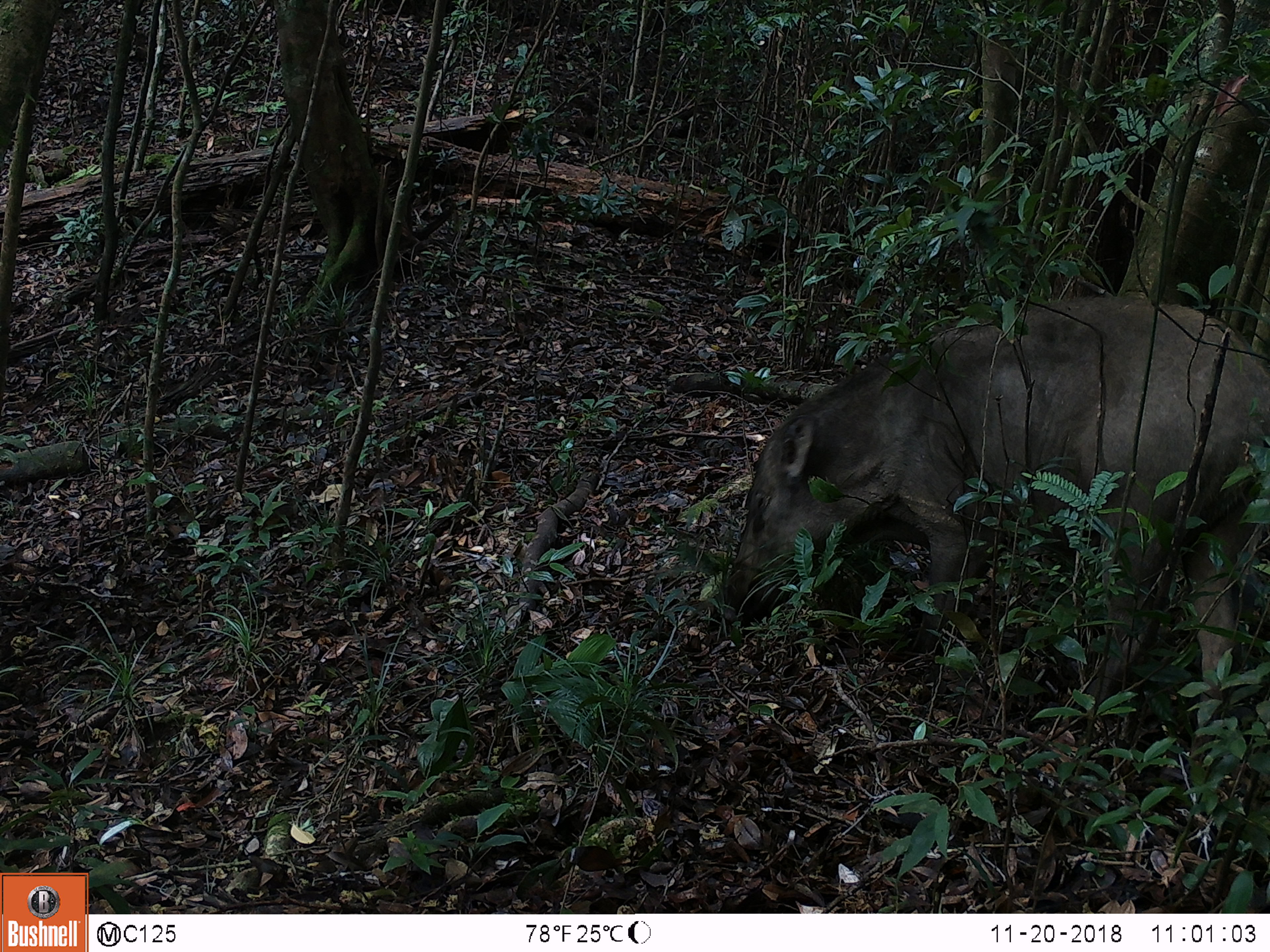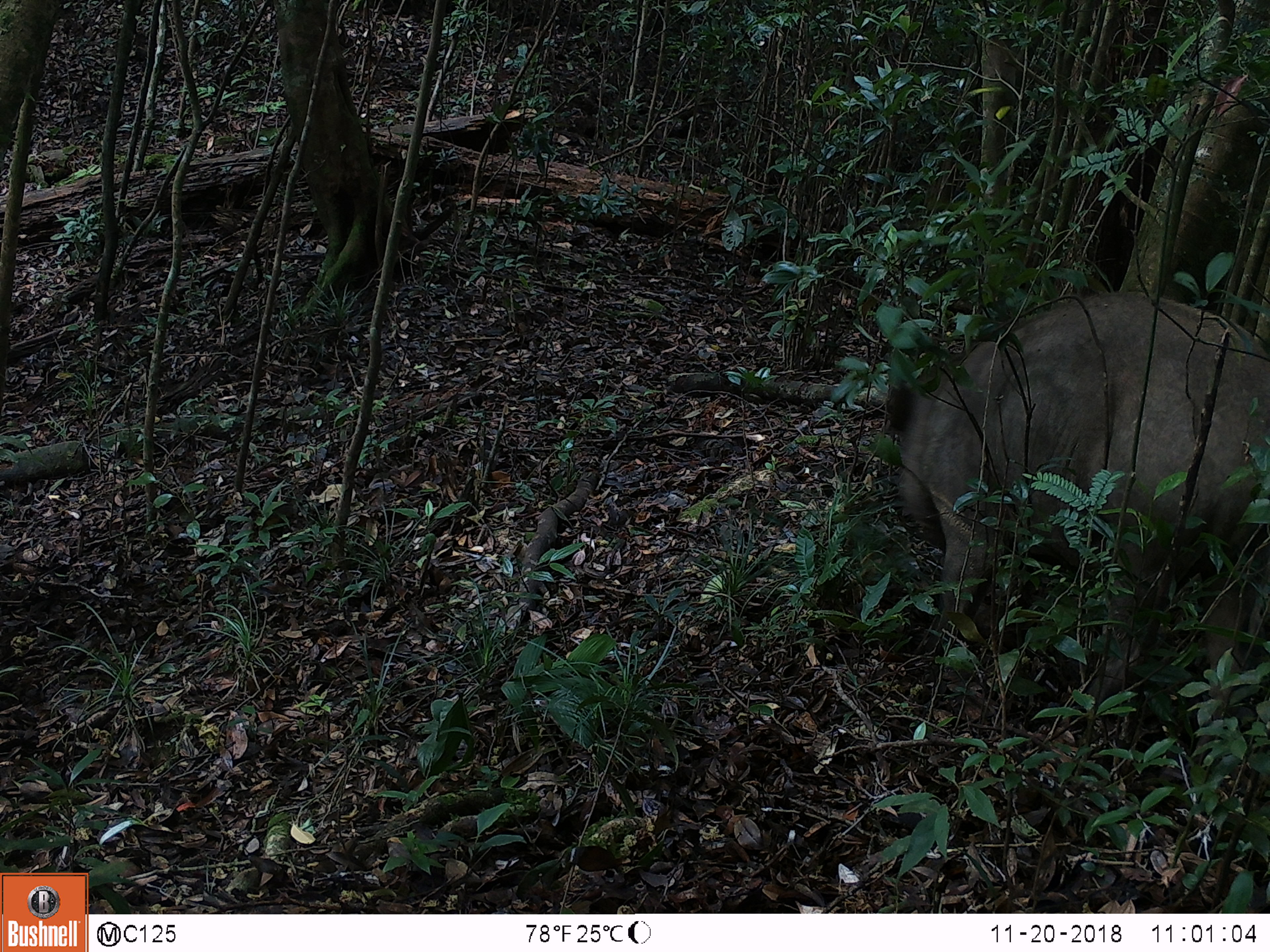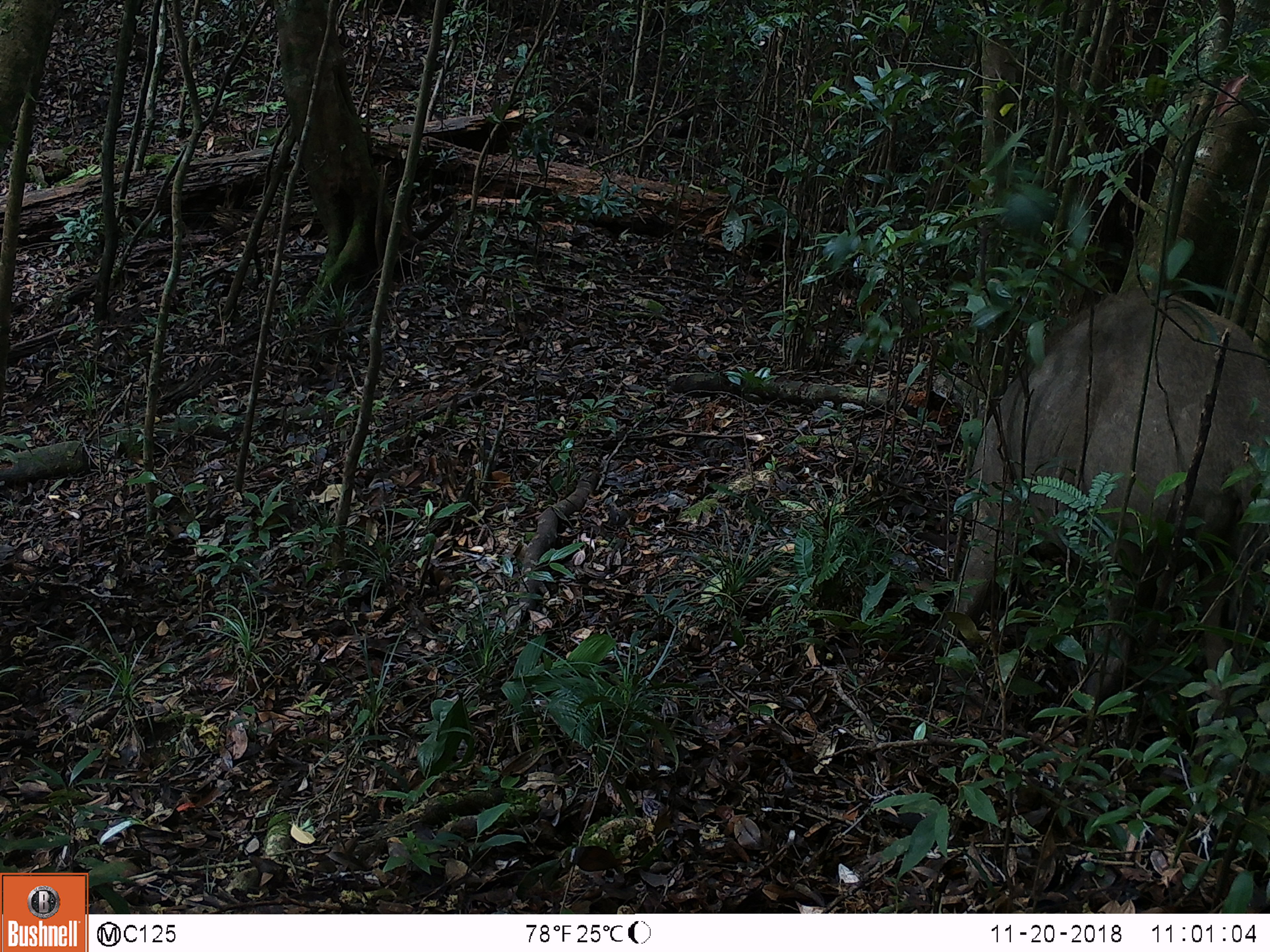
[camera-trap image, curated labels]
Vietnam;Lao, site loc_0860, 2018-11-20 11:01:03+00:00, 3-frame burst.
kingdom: Animalia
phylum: Chordata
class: Mammalia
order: Artiodactyla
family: Suidae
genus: Sus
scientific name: Sus scrofa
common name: eurasian wild pig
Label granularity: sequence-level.